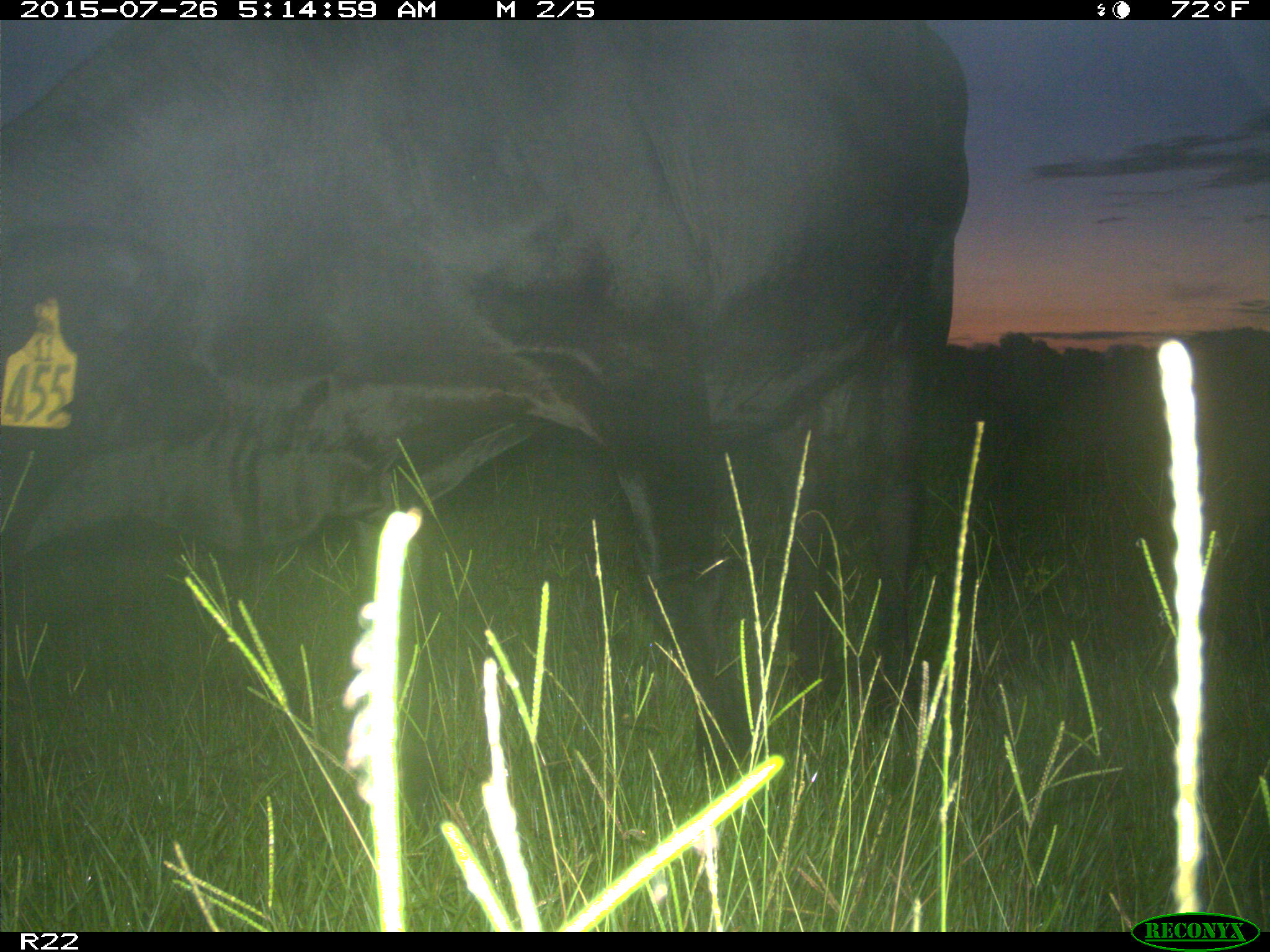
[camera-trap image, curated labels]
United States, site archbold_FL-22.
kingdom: Animalia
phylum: Chordata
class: Mammalia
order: Artiodactyla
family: Bovidae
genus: Bos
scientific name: Bos taurus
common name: domestic cow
Bos taurus (domestic cow).